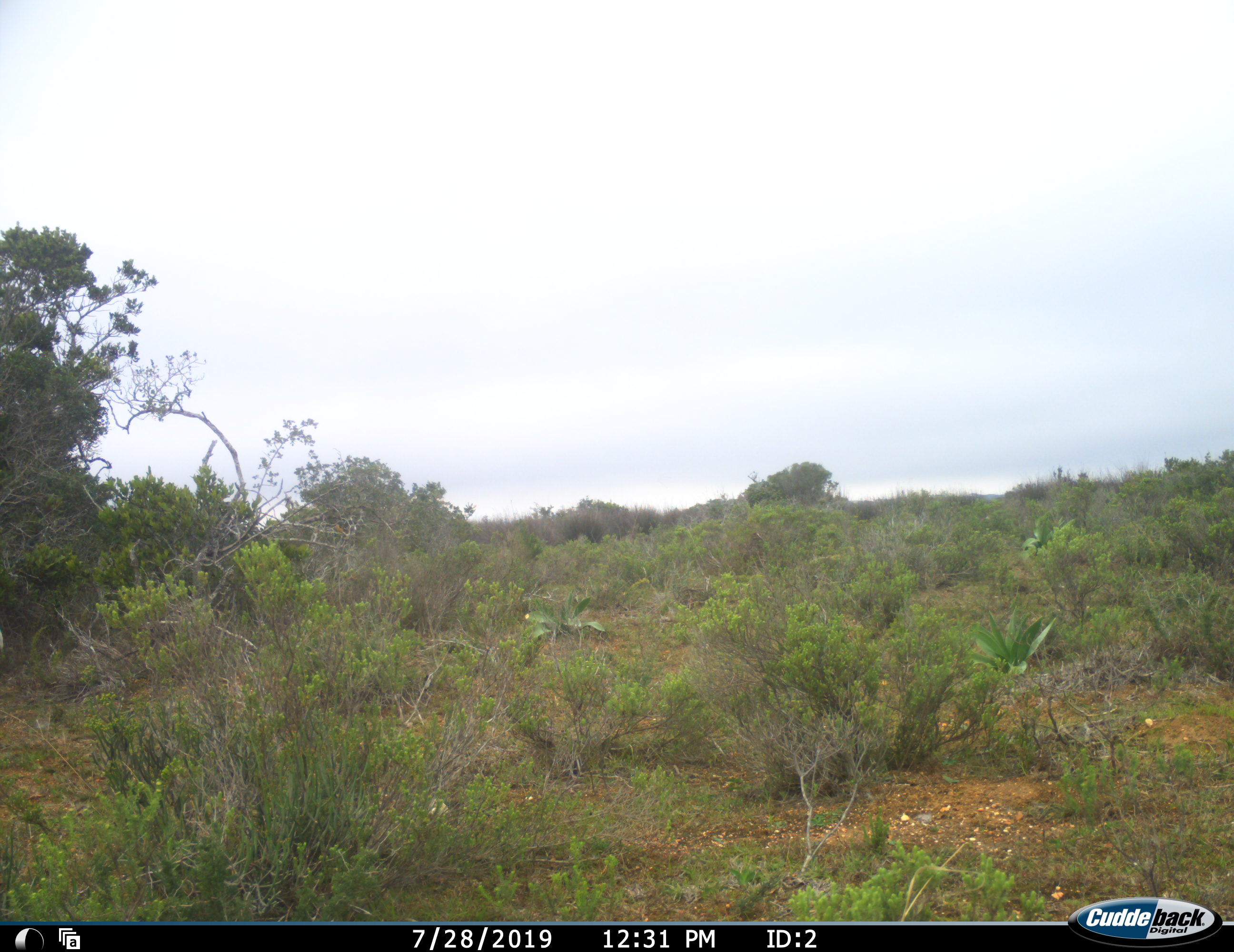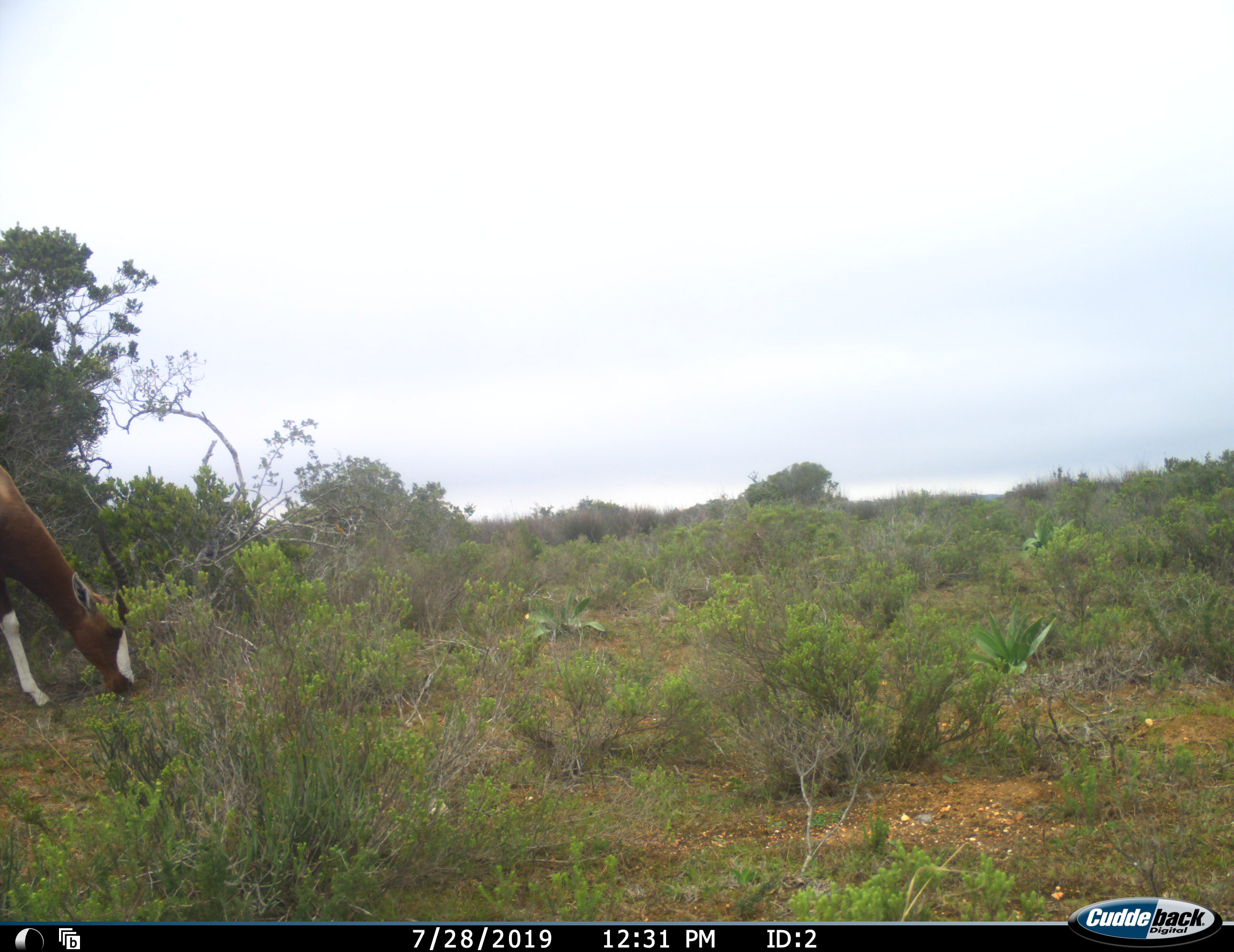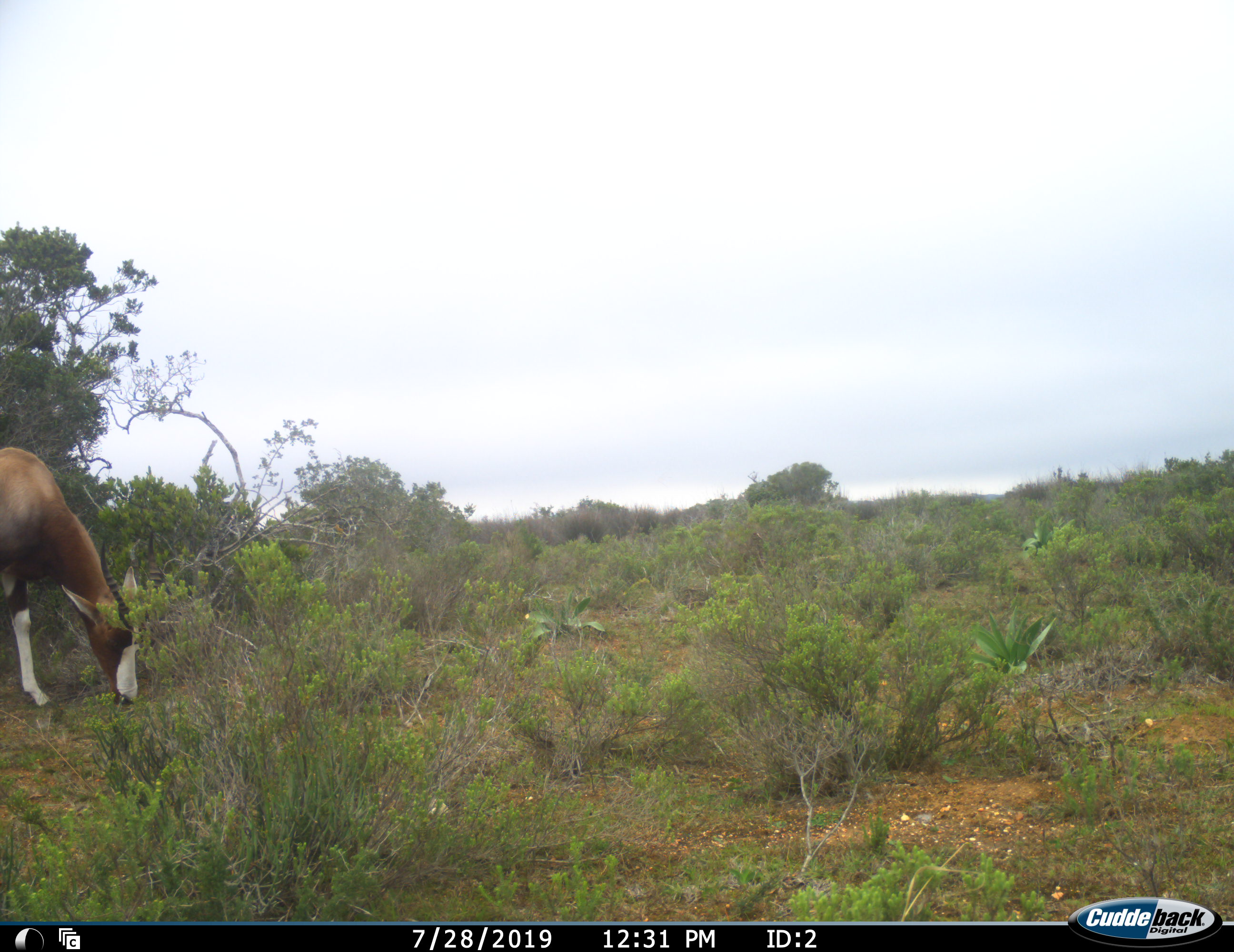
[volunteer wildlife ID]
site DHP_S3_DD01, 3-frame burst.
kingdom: Animalia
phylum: Chordata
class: Mammalia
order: Artiodactyla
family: Bovidae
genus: Damaliscus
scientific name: Damaliscus pygargus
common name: bontebok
Bontebok (Damaliscus pygargus), count 1. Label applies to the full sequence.